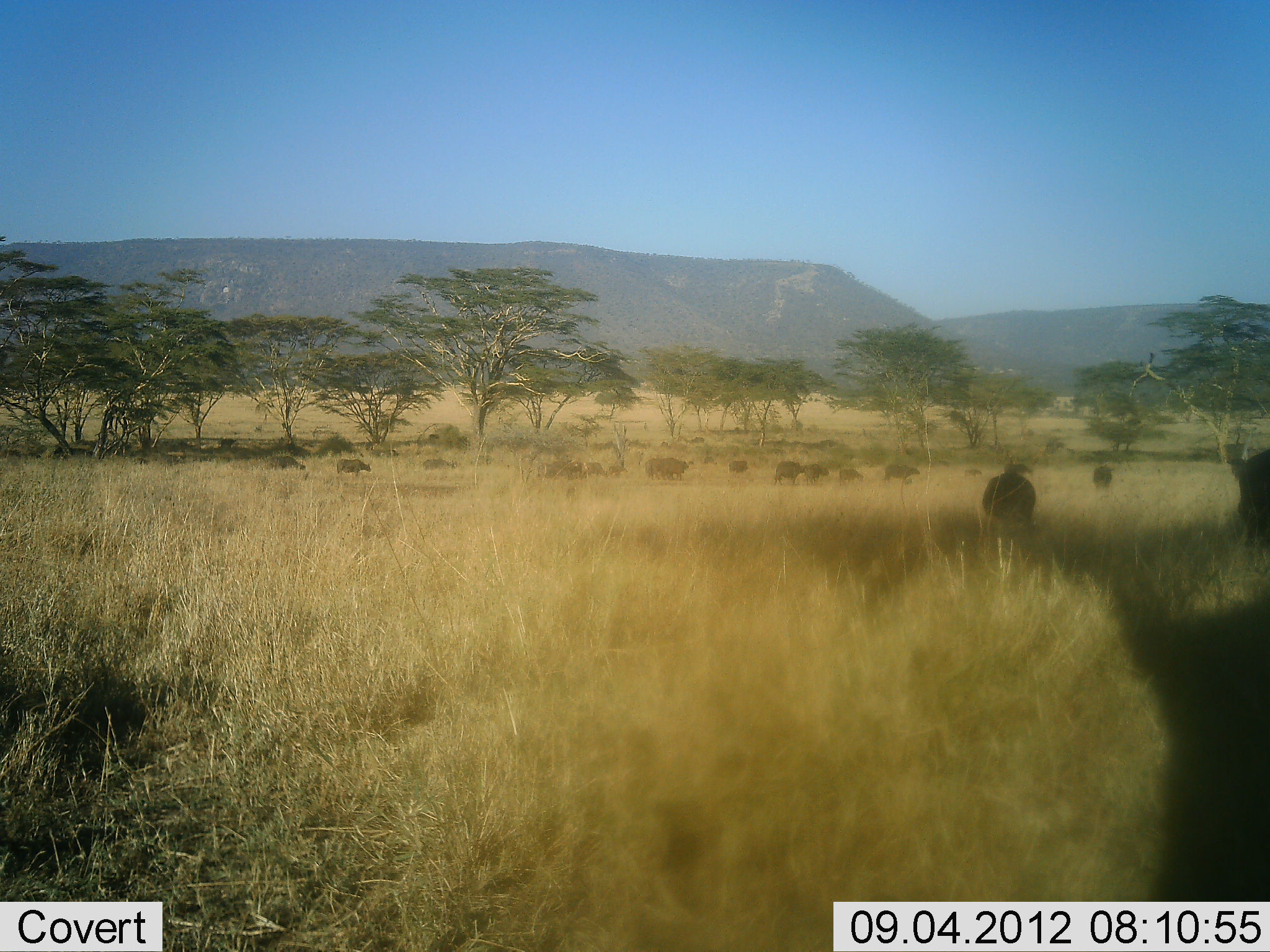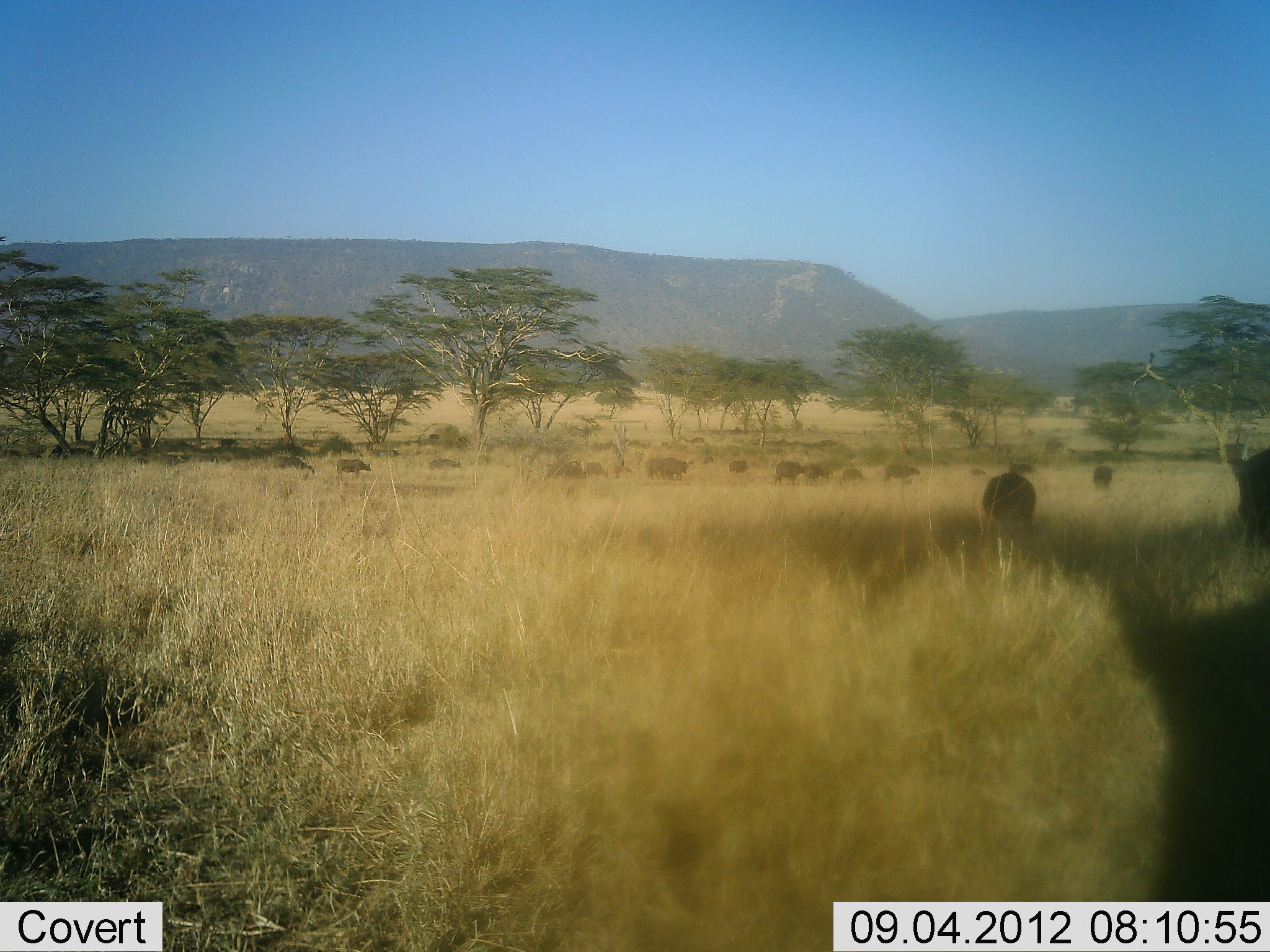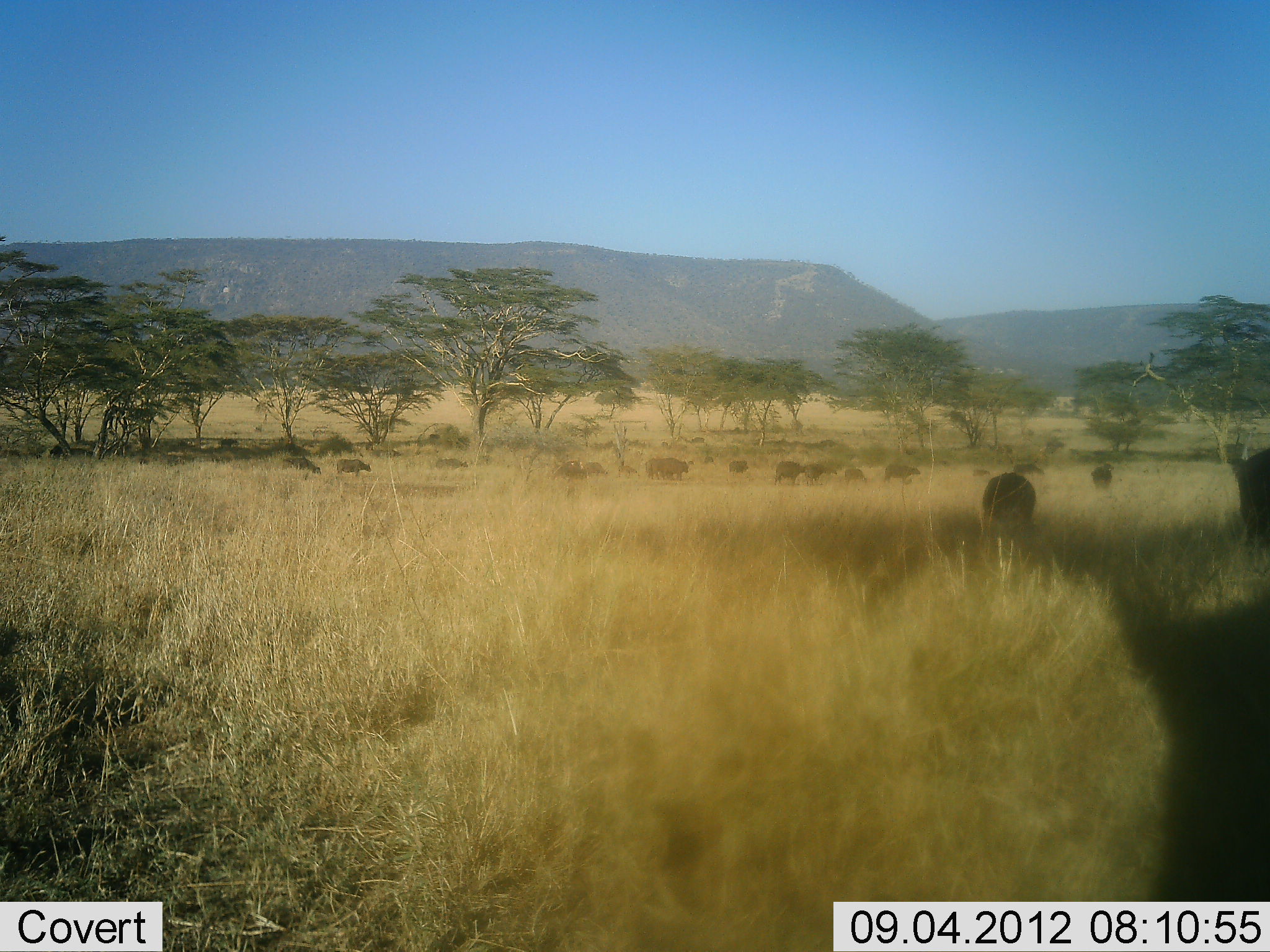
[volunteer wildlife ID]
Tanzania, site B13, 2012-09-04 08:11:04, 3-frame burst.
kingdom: Animalia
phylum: Chordata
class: Mammalia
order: Artiodactyla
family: Bovidae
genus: Syncerus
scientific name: Syncerus caffer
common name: cape buffalo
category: buffalo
Buffalo (cape buffalo) (Syncerus caffer), count 11-50. Behavior (volunteer vote fractions): standing 60%, resting 10%, moving 70%, interacting 0%. Young present (vote fraction): 0%. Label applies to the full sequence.